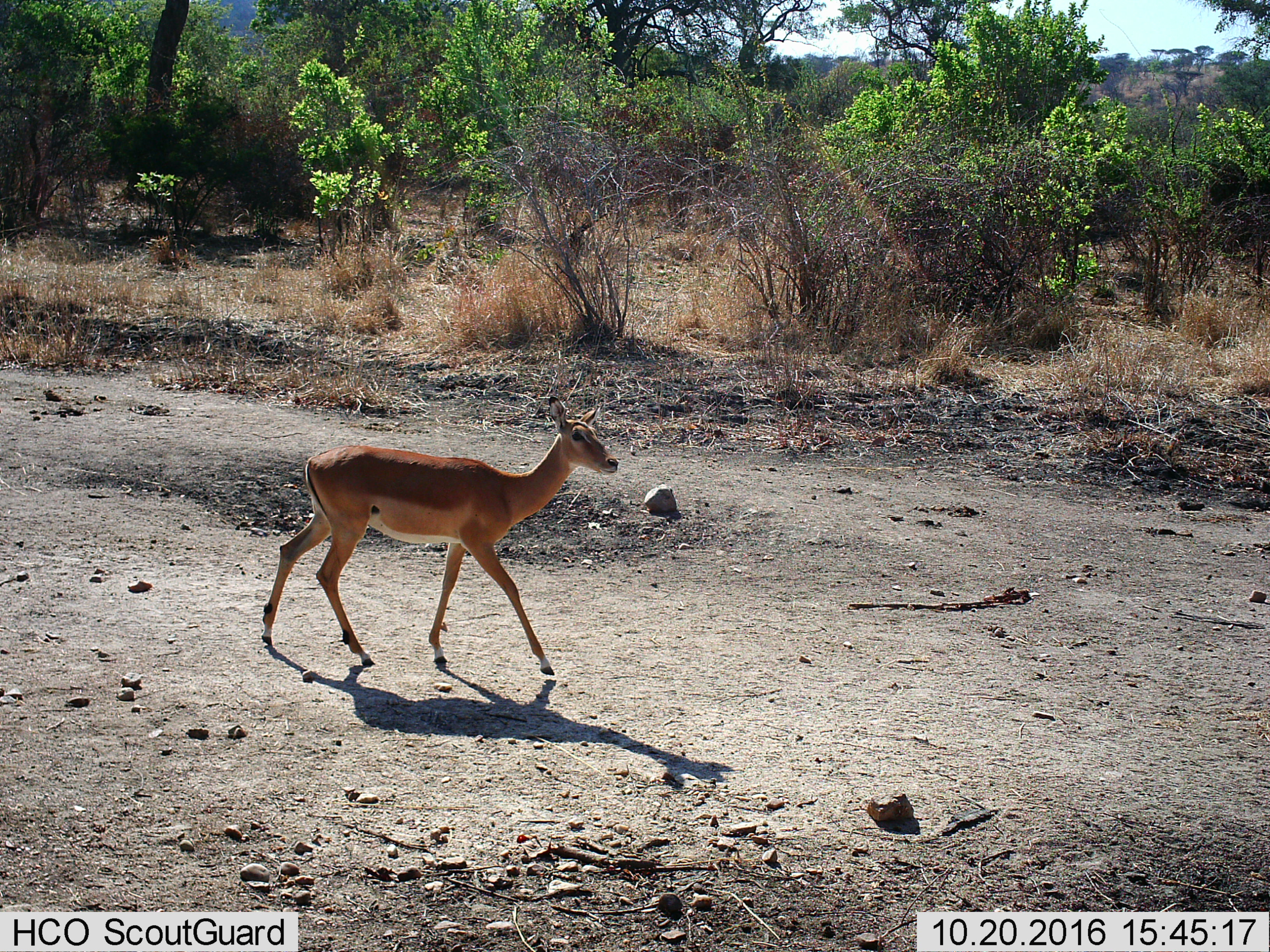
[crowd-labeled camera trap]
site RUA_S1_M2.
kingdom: Animalia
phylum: Chordata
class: Mammalia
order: Artiodactyla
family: Bovidae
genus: Aepyceros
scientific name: Aepyceros melampus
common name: impala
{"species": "impala (Aepyceros melampus)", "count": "1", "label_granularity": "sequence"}